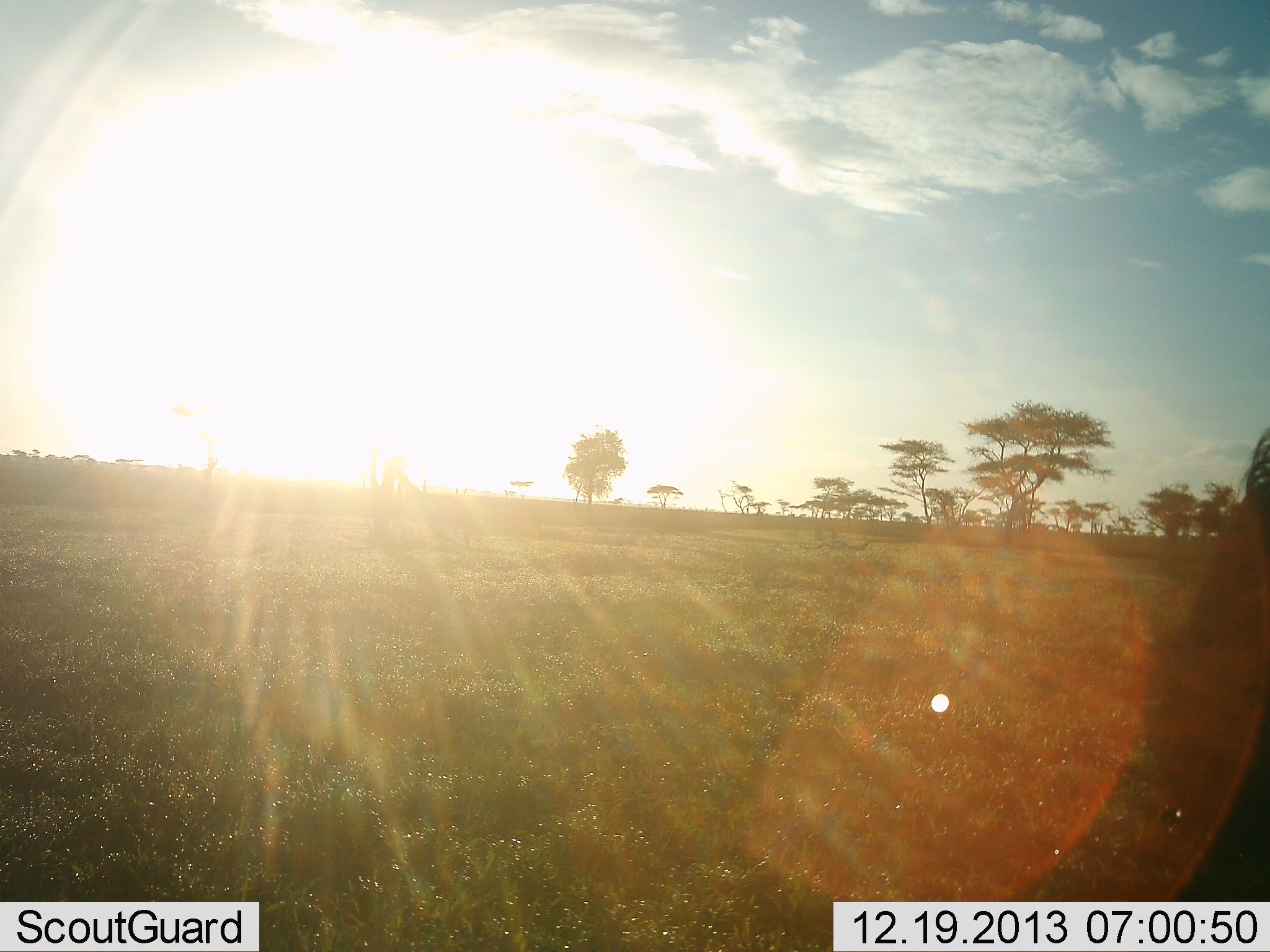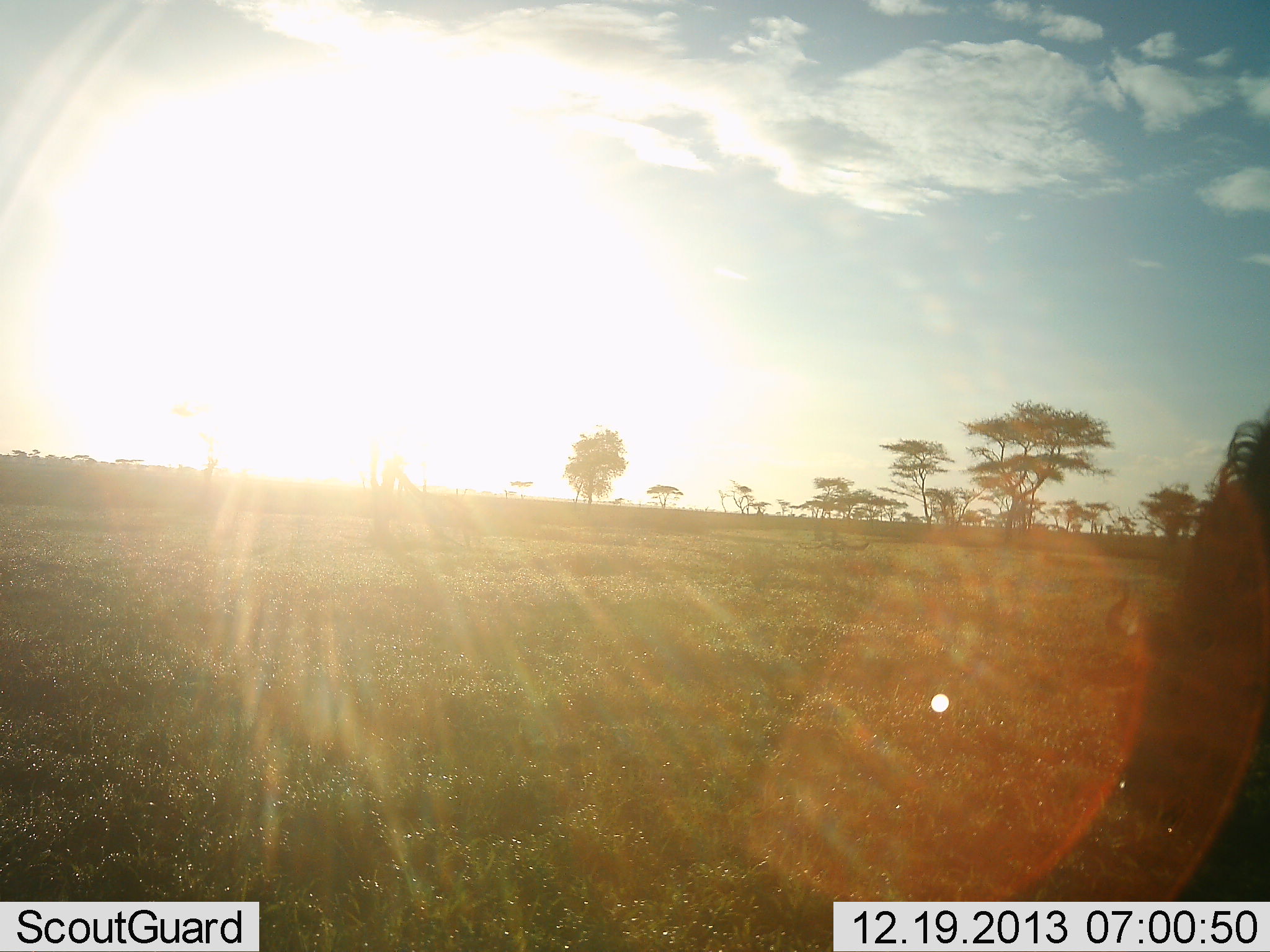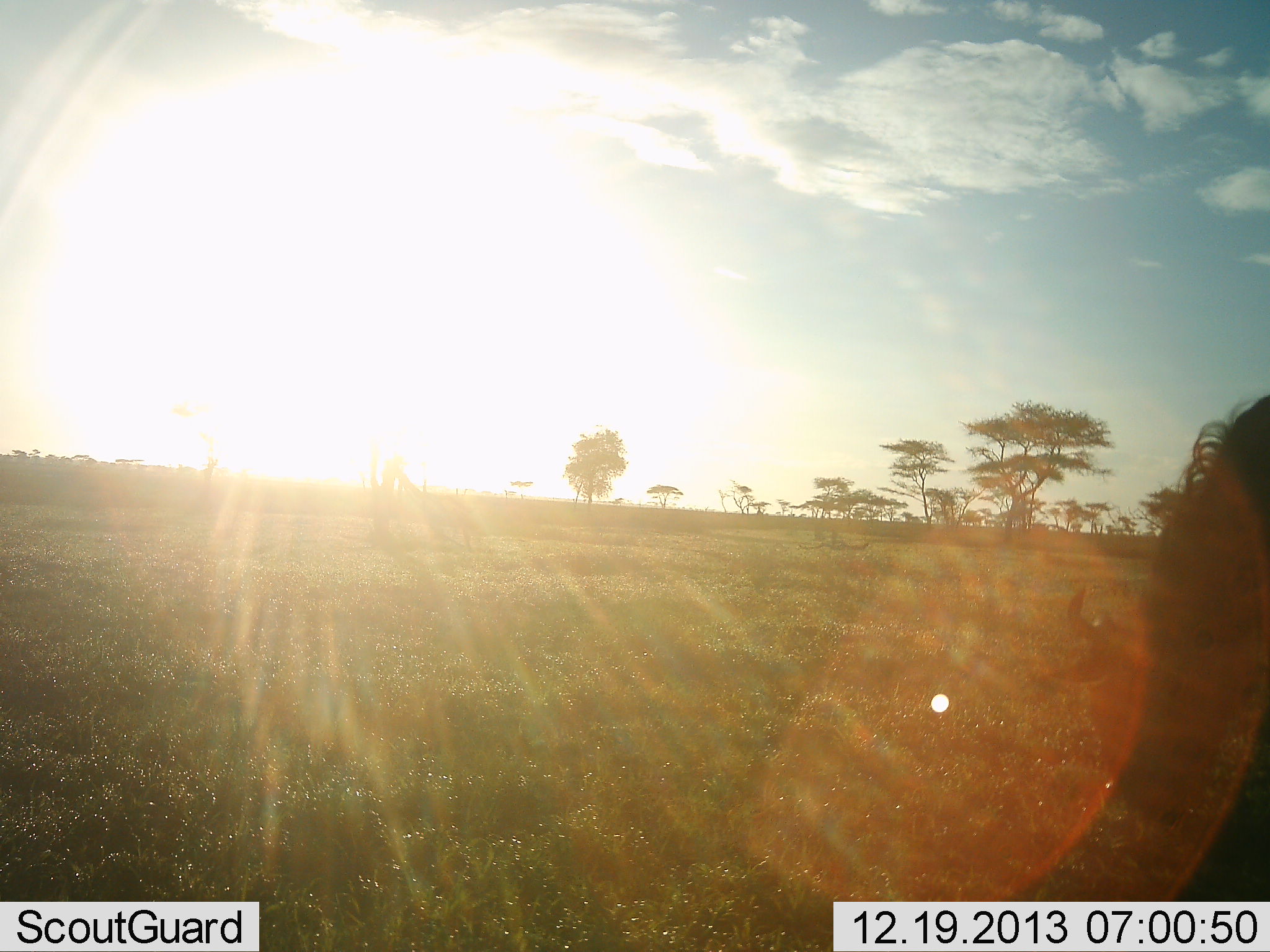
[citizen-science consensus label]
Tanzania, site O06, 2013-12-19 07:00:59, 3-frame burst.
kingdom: Animalia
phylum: Chordata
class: Mammalia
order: Artiodactyla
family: Bovidae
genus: Connochaetes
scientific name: Connochaetes taurinus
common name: blue wildebeest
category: wildebeest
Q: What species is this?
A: Wildebeest (blue wildebeest) (Connochaetes taurinus).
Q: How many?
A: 1.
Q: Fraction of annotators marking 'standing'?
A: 12%.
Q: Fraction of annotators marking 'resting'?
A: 0%.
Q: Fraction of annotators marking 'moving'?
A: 17%.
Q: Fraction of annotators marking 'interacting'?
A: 0%.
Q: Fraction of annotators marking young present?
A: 0%.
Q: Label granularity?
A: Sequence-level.